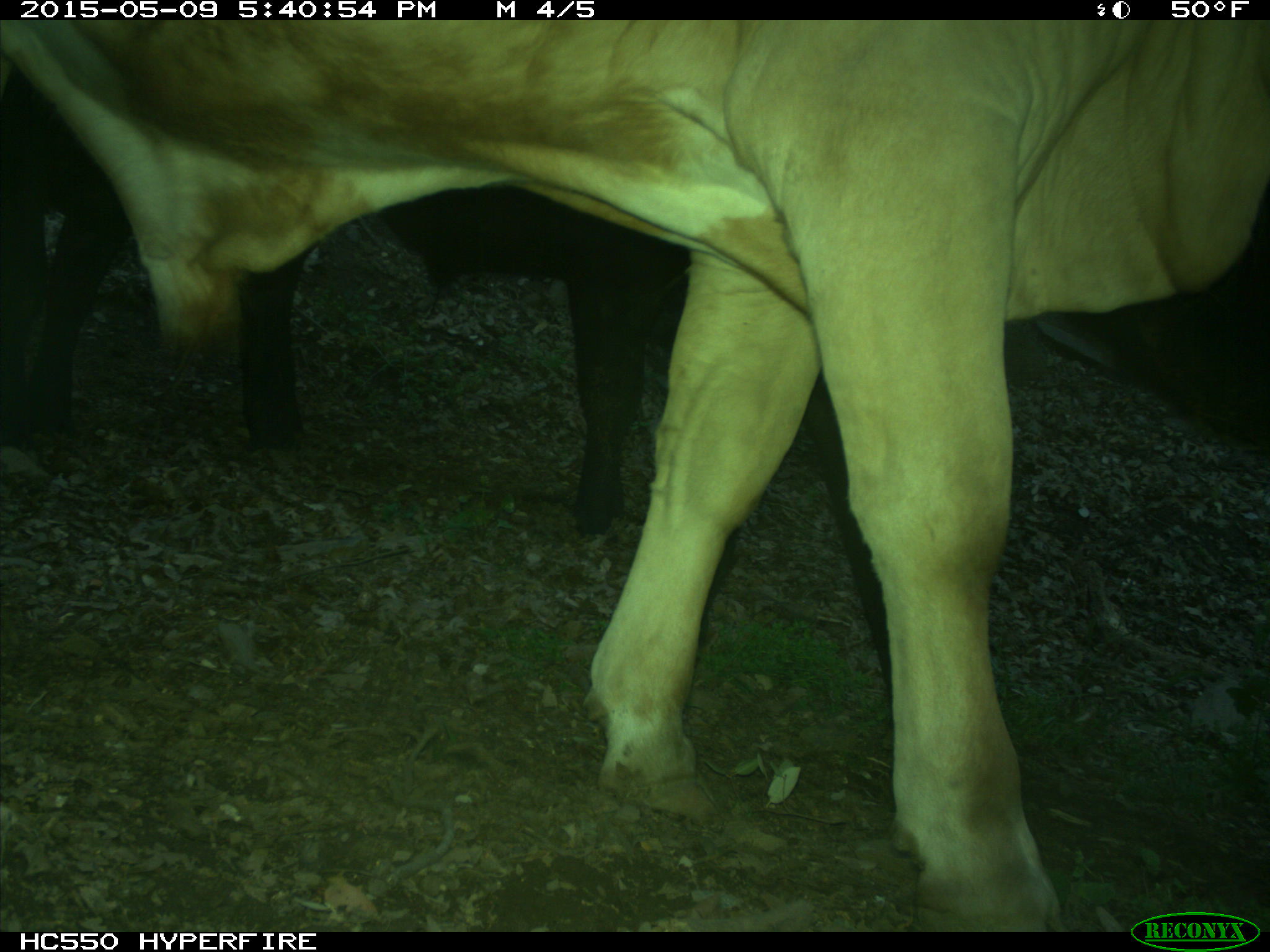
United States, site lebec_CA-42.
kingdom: Animalia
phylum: Chordata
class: Mammalia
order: Artiodactyla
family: Bovidae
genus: Bos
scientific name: Bos taurus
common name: domestic cow